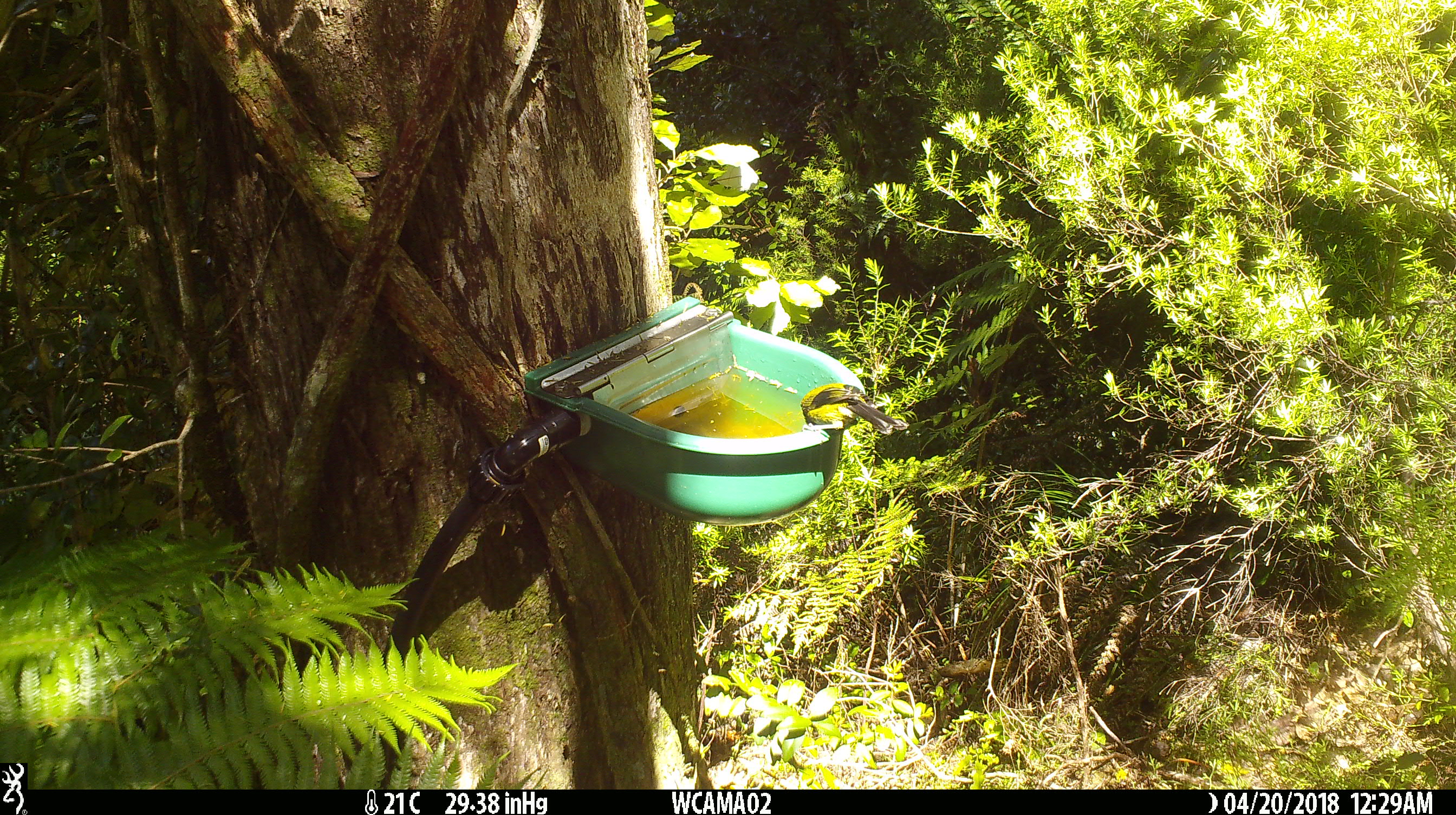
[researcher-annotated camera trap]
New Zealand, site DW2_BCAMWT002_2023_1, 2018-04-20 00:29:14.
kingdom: Animalia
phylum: Chordata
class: Aves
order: Passeriformes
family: Meliphagidae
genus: Anthornis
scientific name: Anthornis melanura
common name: new zealand bellbird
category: bellbird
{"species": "bellbird (new zealand bellbird) (Anthornis melanura)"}